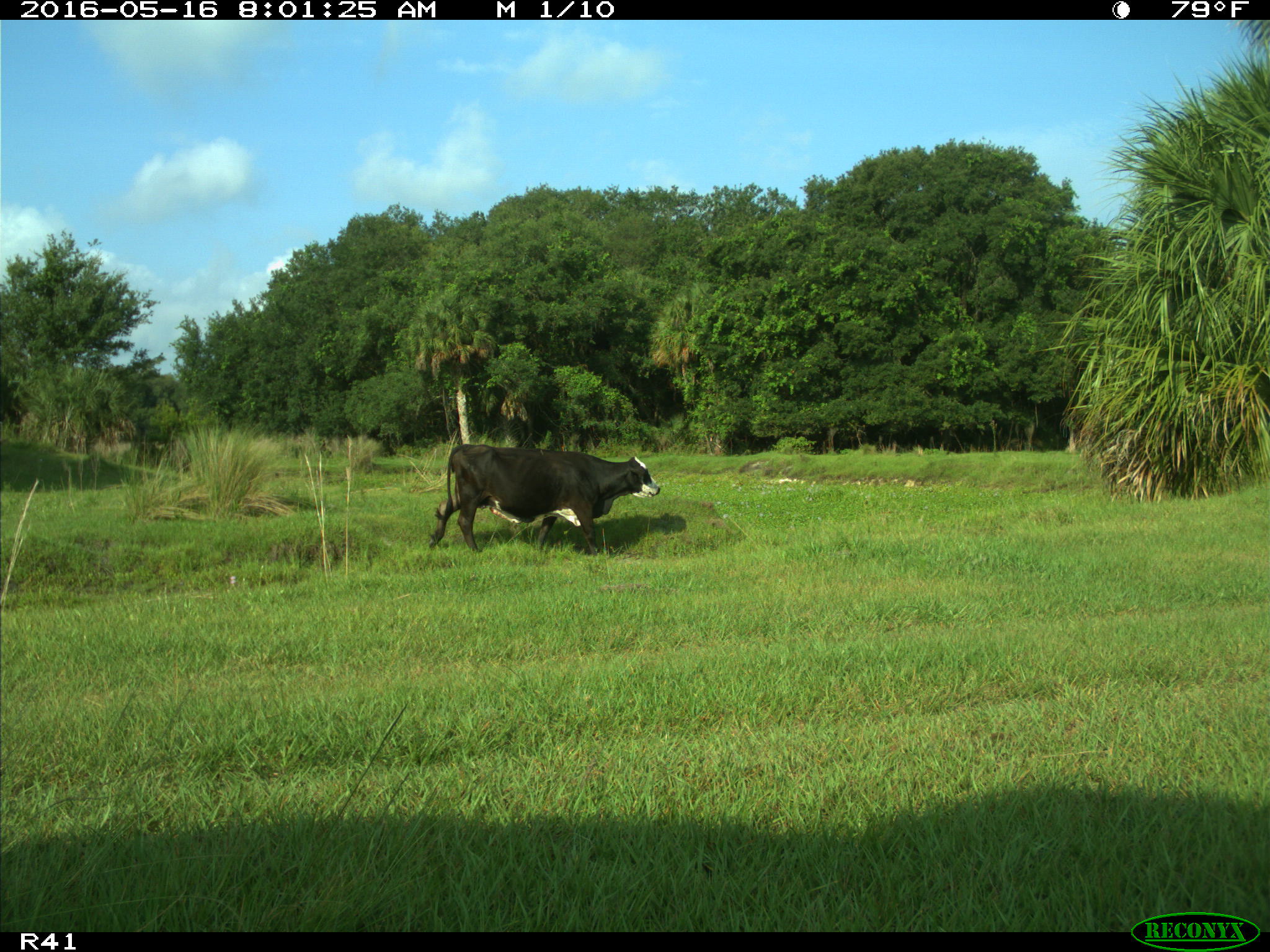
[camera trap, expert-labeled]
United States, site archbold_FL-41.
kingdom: Animalia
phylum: Chordata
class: Mammalia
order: Artiodactyla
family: Bovidae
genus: Bos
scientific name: Bos taurus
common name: domestic cow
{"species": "Bos taurus (domestic cow)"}